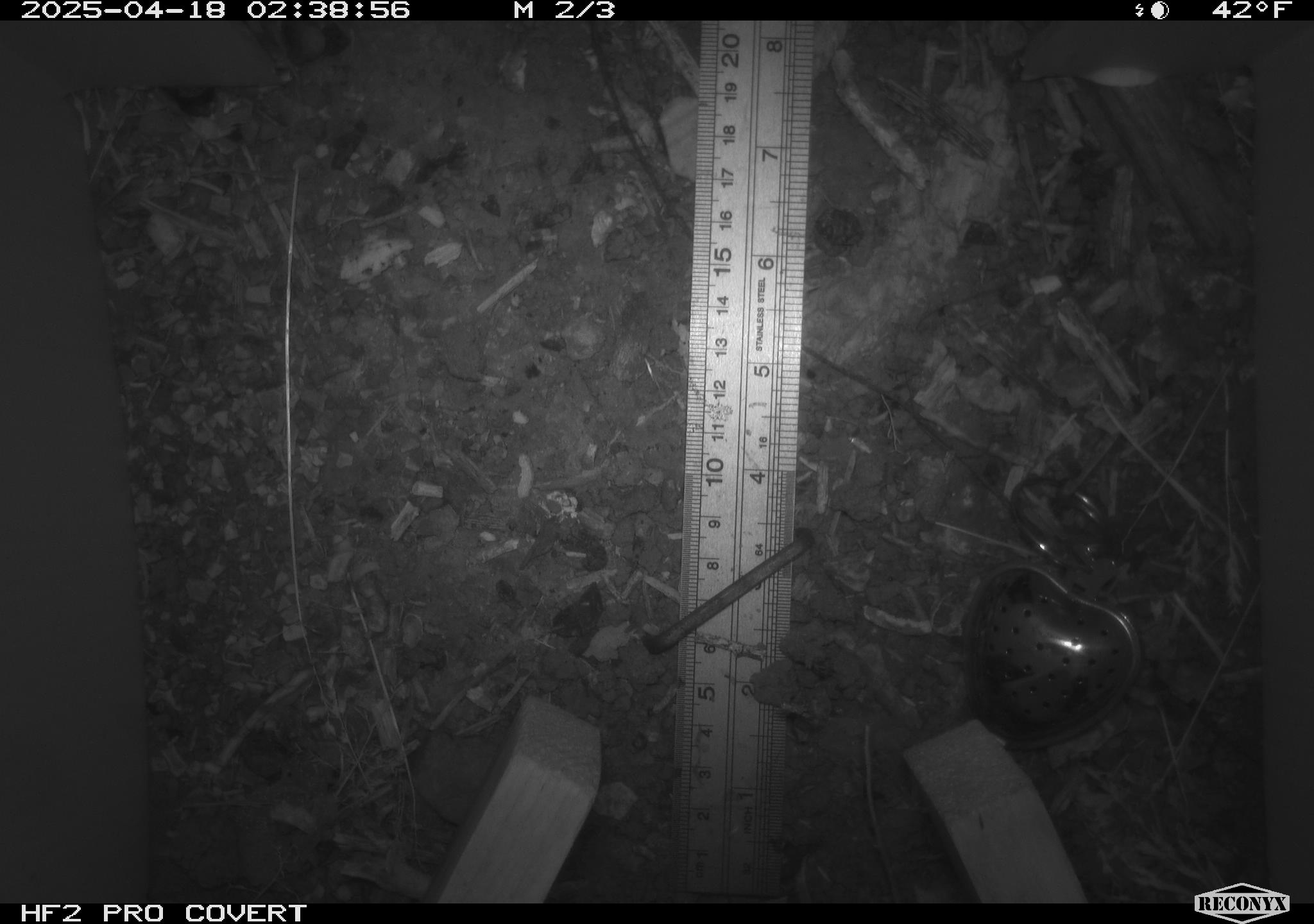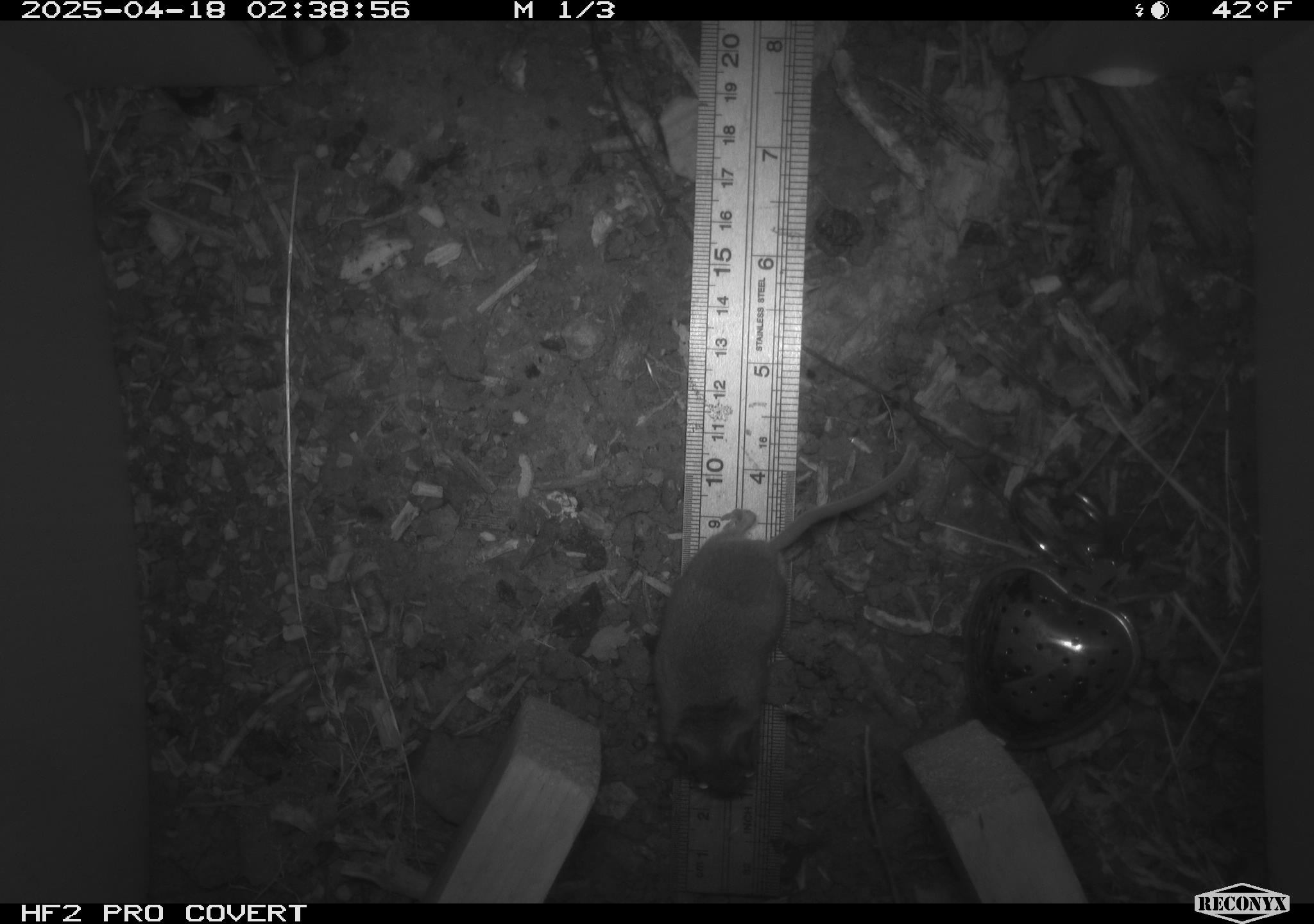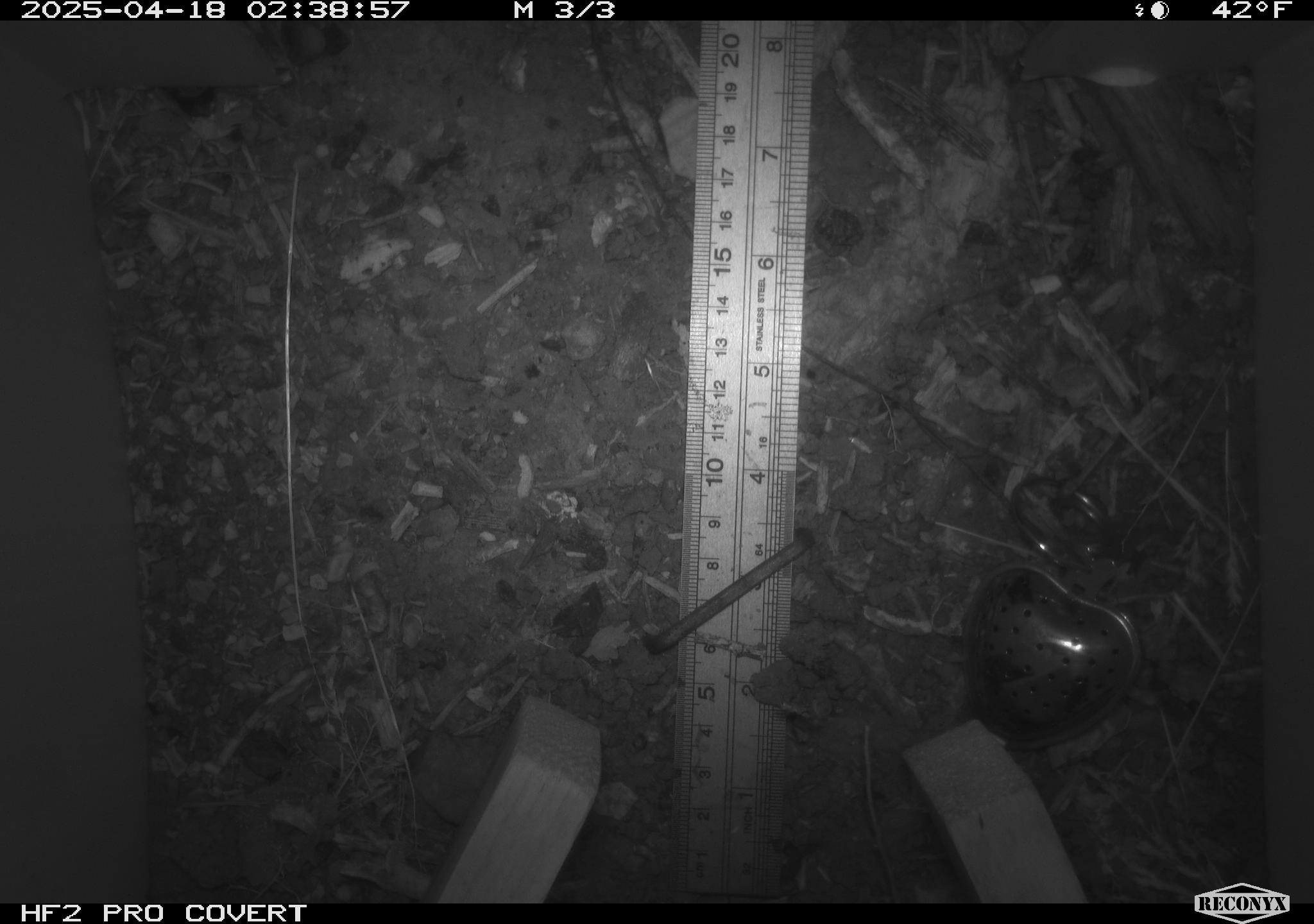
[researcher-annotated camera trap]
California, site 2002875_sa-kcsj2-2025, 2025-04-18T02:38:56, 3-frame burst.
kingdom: Animalia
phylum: Chordata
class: Mammalia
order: Rodentia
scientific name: Rodentia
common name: rodent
Rodent (Rodentia).